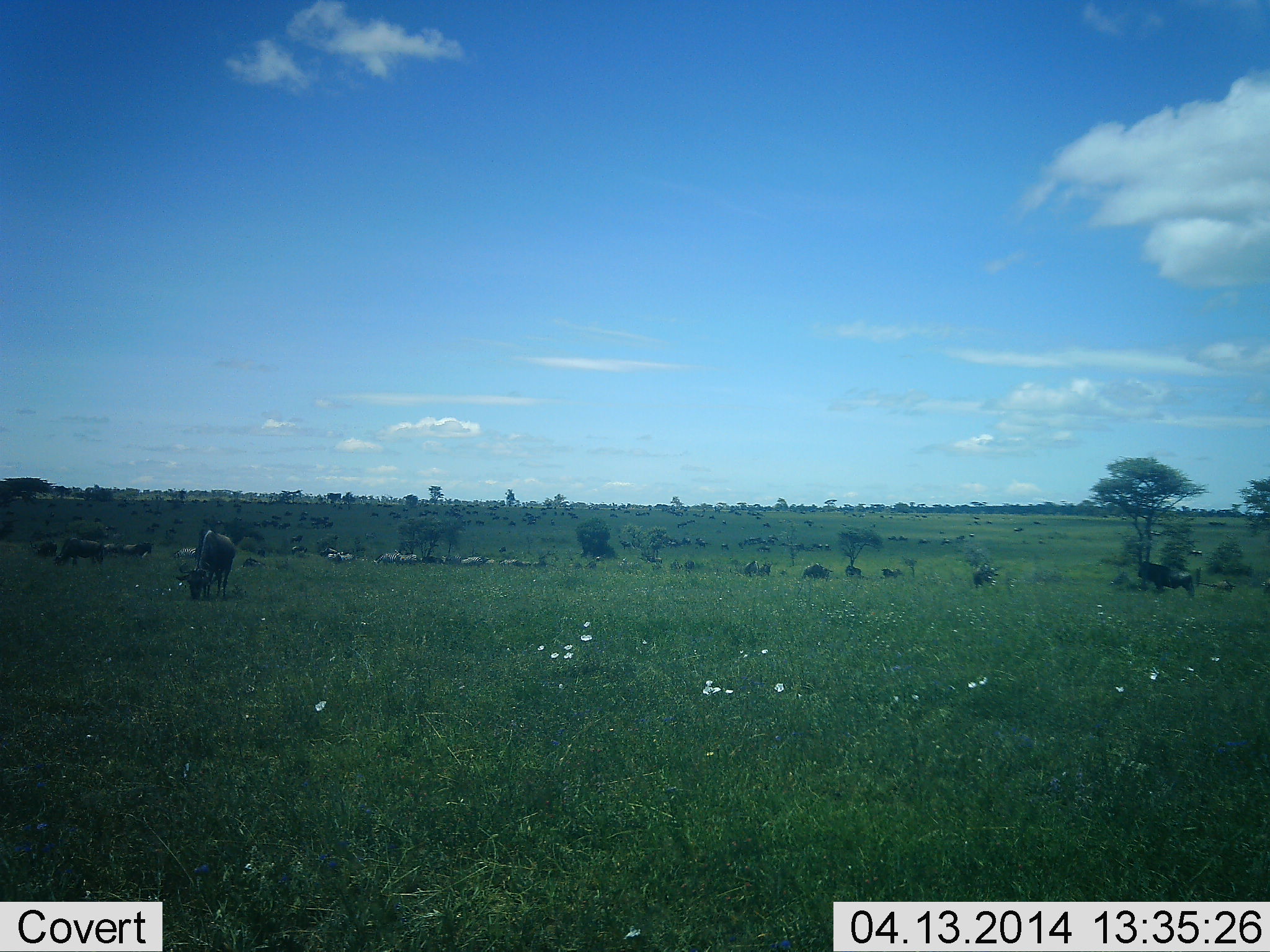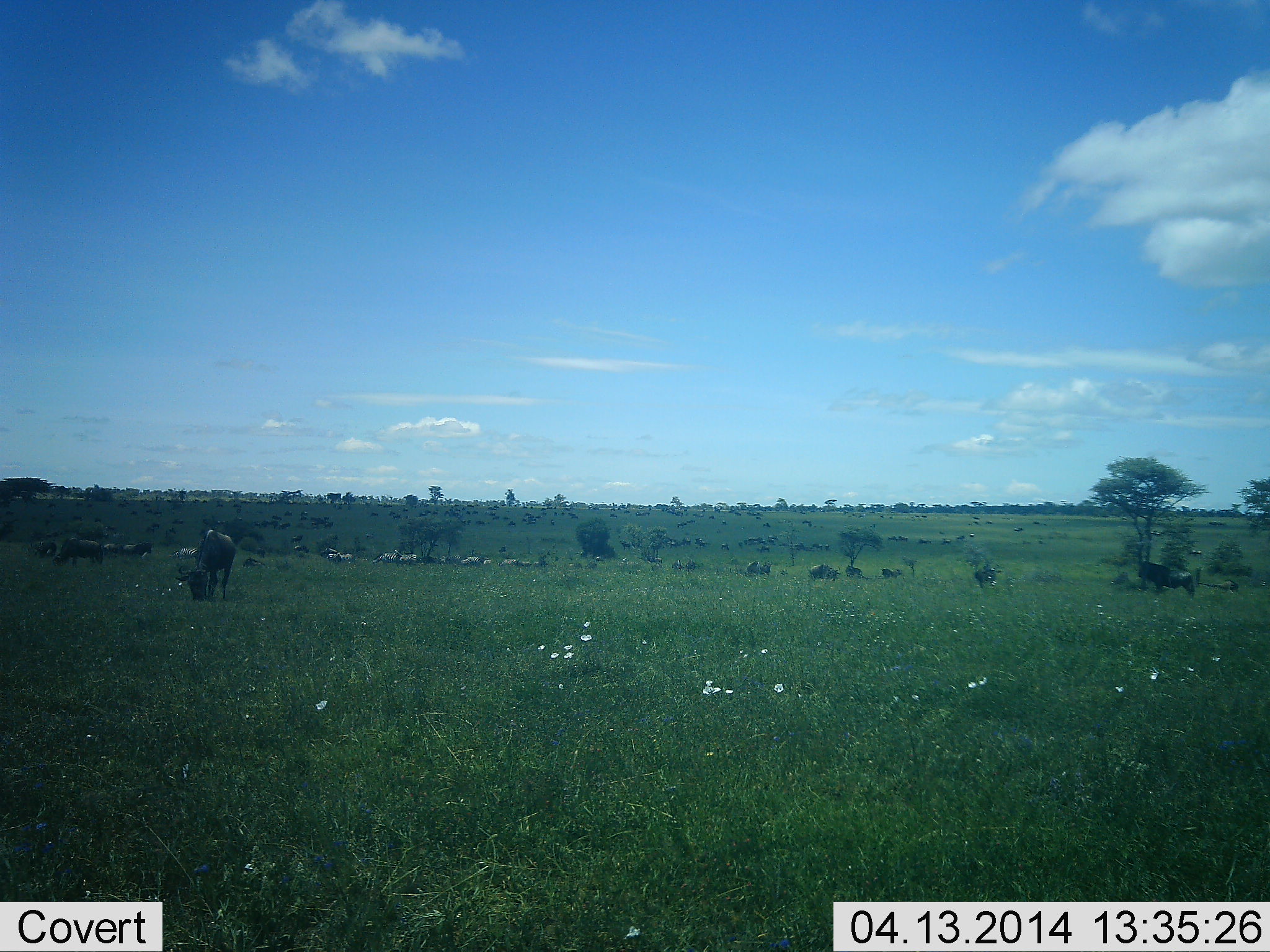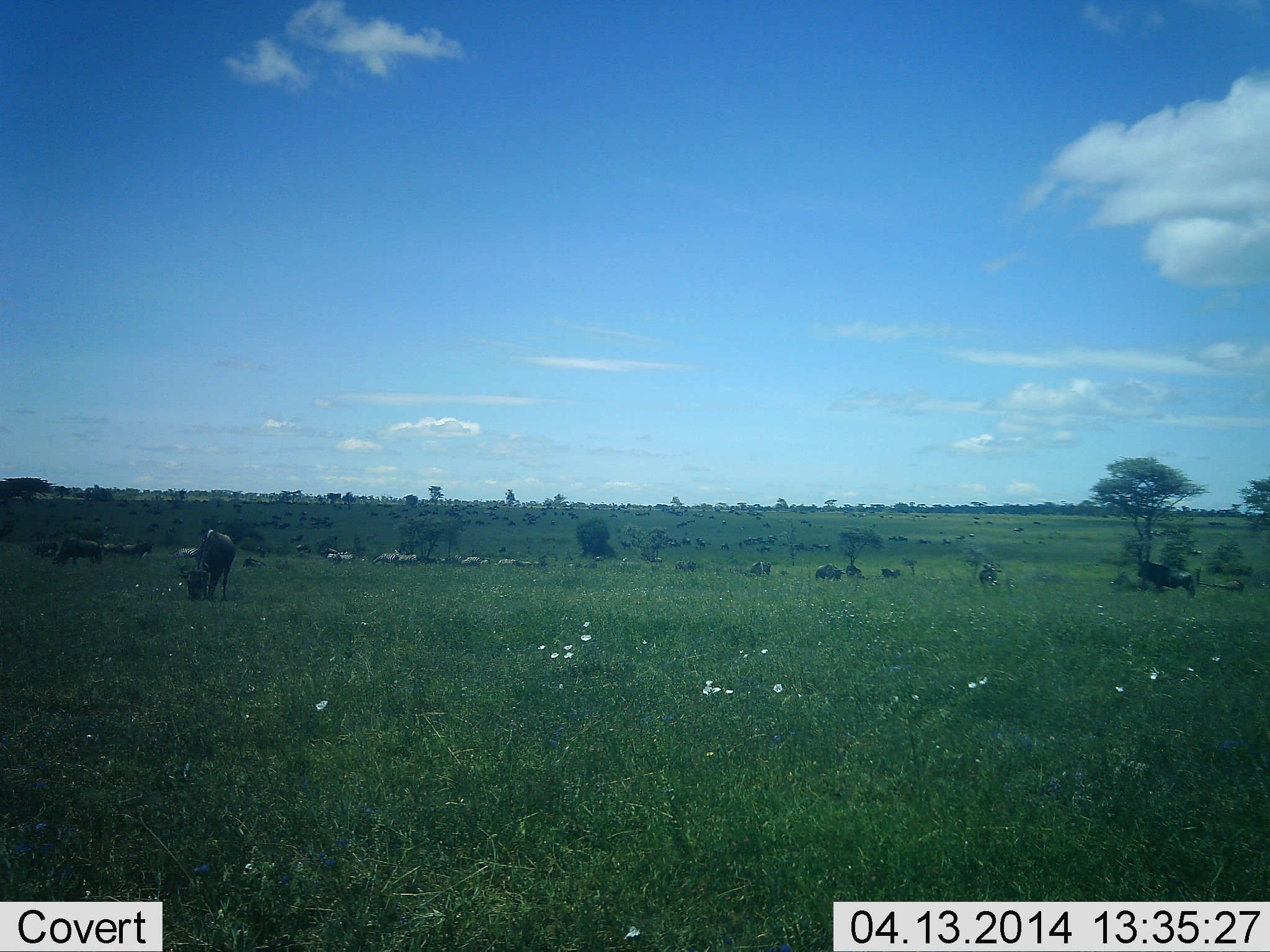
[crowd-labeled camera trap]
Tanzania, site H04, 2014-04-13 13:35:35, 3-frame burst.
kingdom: Animalia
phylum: Chordata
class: Mammalia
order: Artiodactyla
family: Bovidae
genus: Connochaetes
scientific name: Connochaetes taurinus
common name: blue wildebeest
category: wildebeest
Wildebeest (blue wildebeest) (Connochaetes taurinus), count 11-50. Behavior (volunteer vote fractions): standing 56%, resting 6%, moving 44%, interacting 0%. Young present (vote fraction): 0%. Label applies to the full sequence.